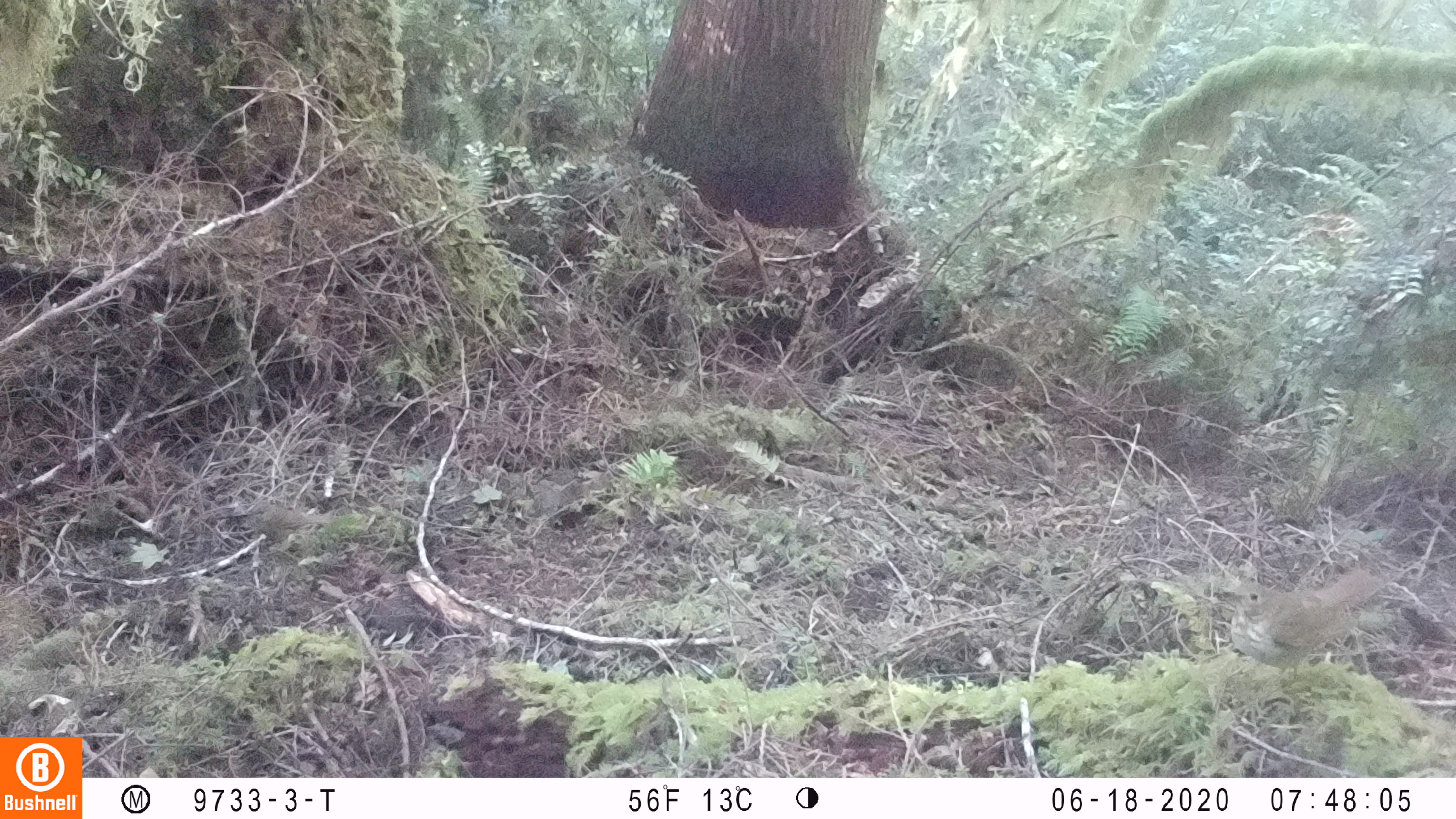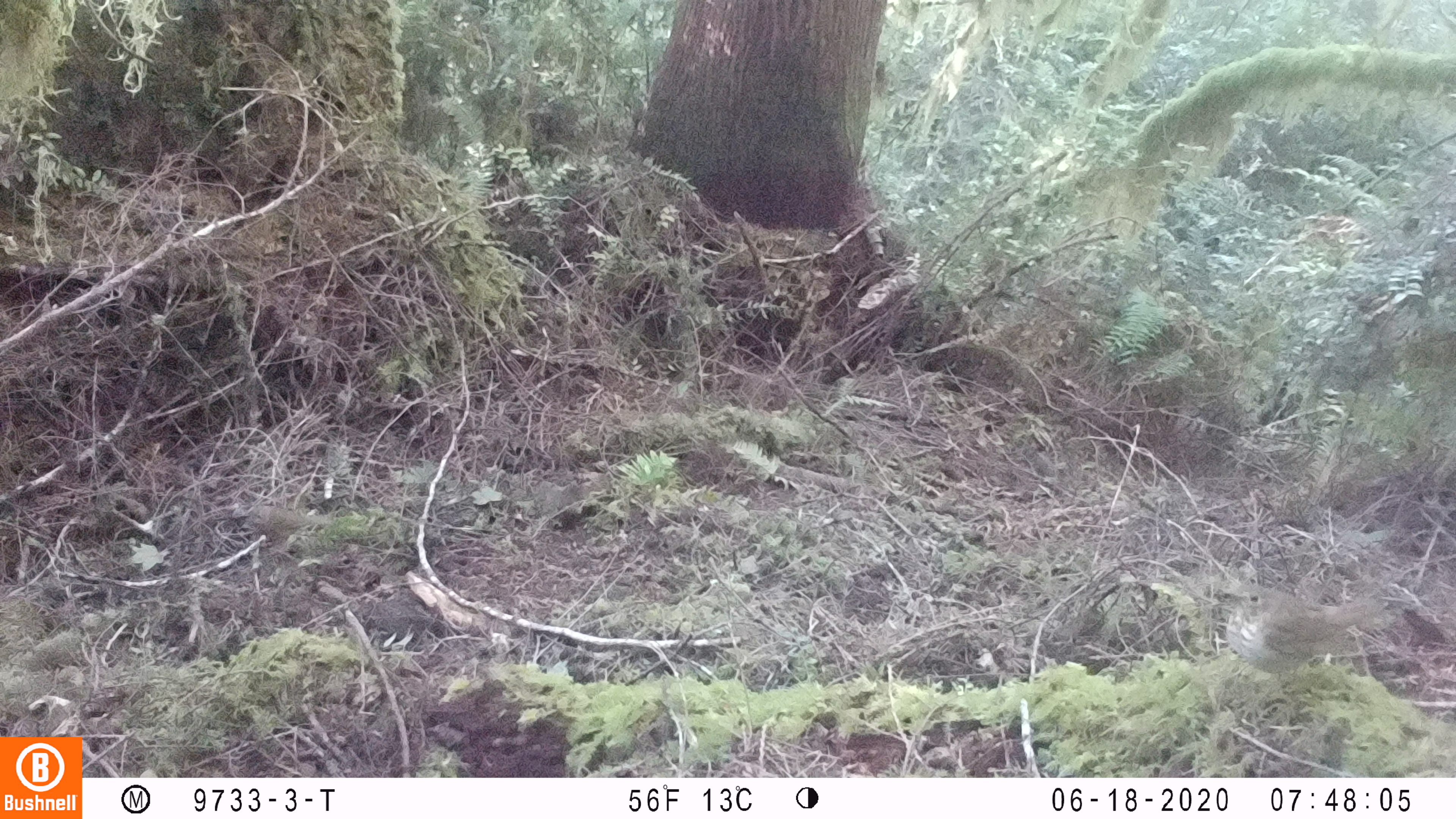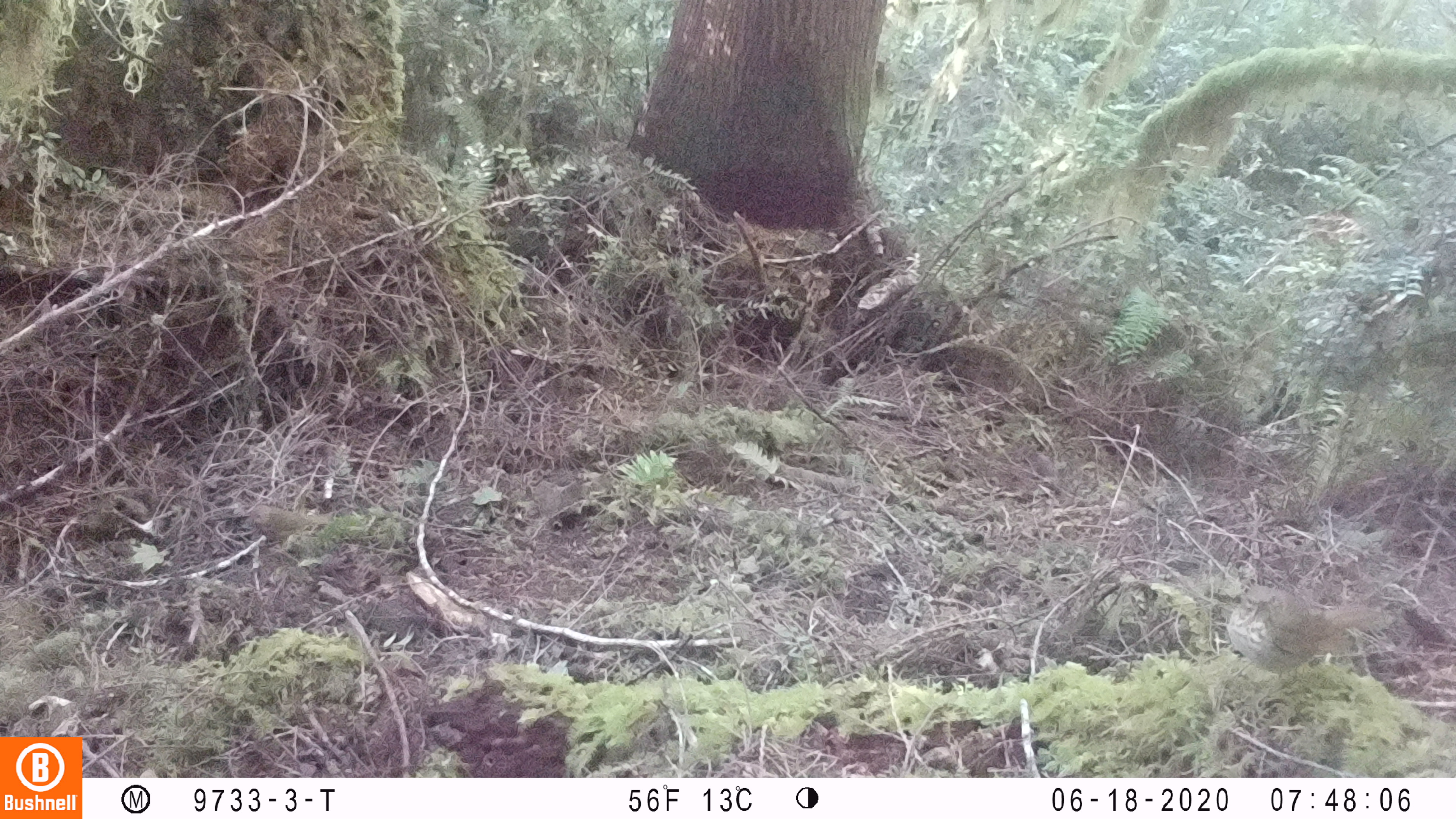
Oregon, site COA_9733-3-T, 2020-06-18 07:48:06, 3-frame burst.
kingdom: Animalia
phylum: Chordata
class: Aves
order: Passeriformes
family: Turdidae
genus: Catharus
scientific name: Catharus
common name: brown thrushes and nightingale-thrushes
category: catharus species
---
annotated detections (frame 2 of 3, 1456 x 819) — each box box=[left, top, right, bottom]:
catharus species: box=[1213, 576, 1386, 684]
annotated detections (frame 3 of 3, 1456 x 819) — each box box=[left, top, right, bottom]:
catharus species: box=[1226, 580, 1384, 684]